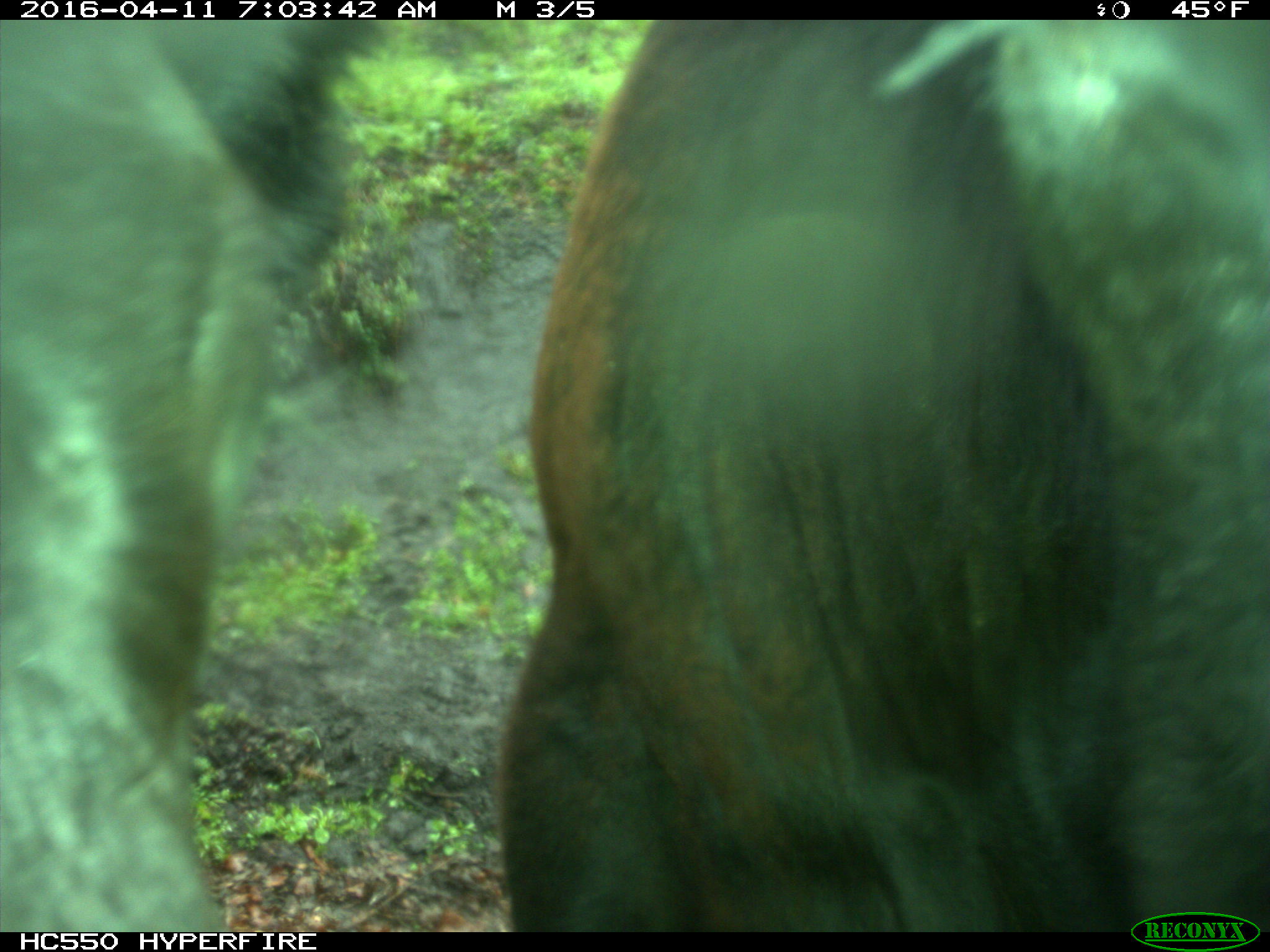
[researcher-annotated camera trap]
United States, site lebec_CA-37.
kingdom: Animalia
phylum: Chordata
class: Mammalia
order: Artiodactyla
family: Bovidae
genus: Bos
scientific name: Bos taurus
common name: domestic cow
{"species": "Bos taurus (domestic cow)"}